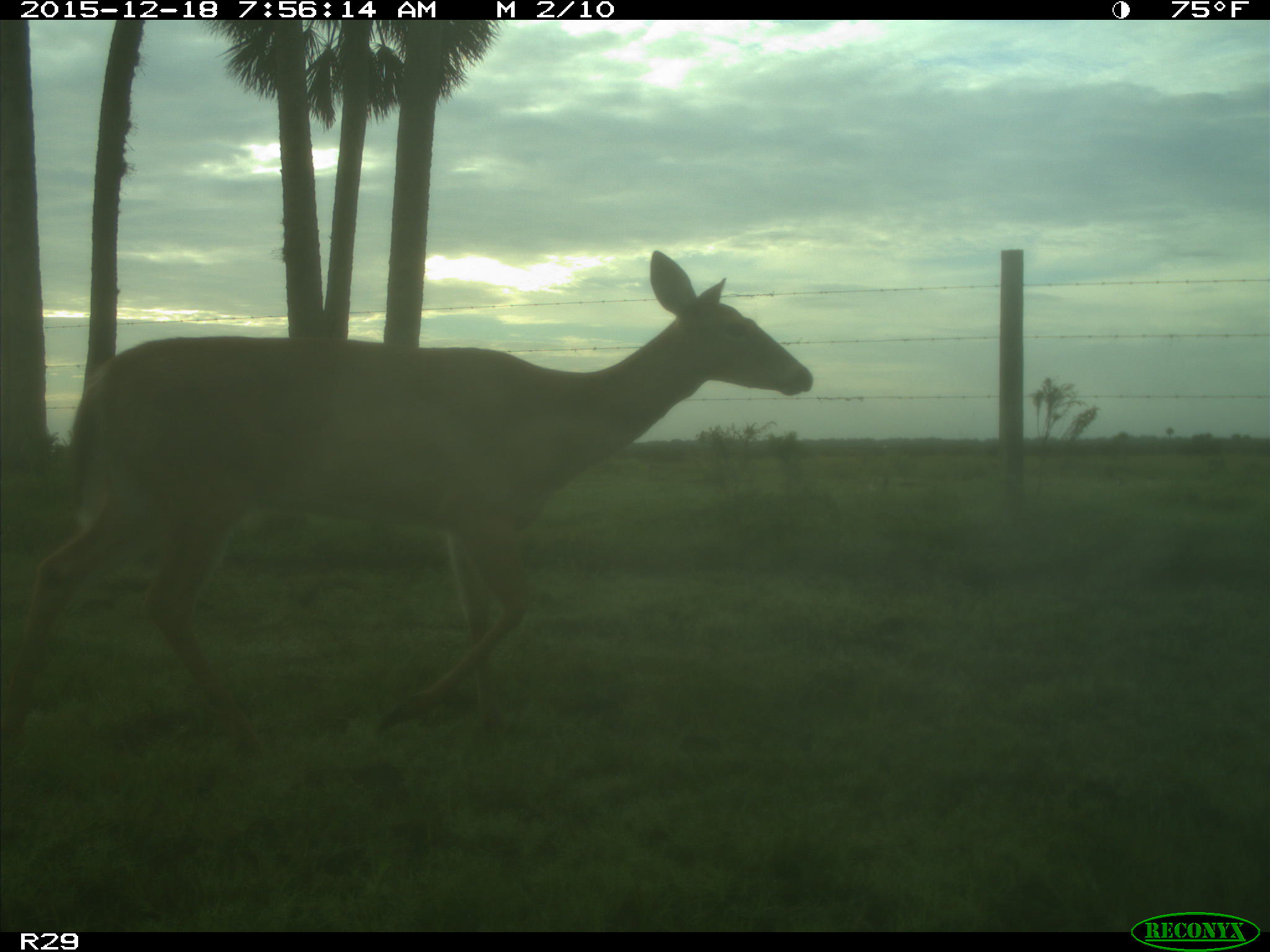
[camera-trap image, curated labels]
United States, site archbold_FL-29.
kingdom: Animalia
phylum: Chordata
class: Mammalia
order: Artiodactyla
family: Cervidae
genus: Odocoileus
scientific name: Odocoileus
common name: deer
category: unidentified deer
Unidentified deer (deer) (Odocoileus).